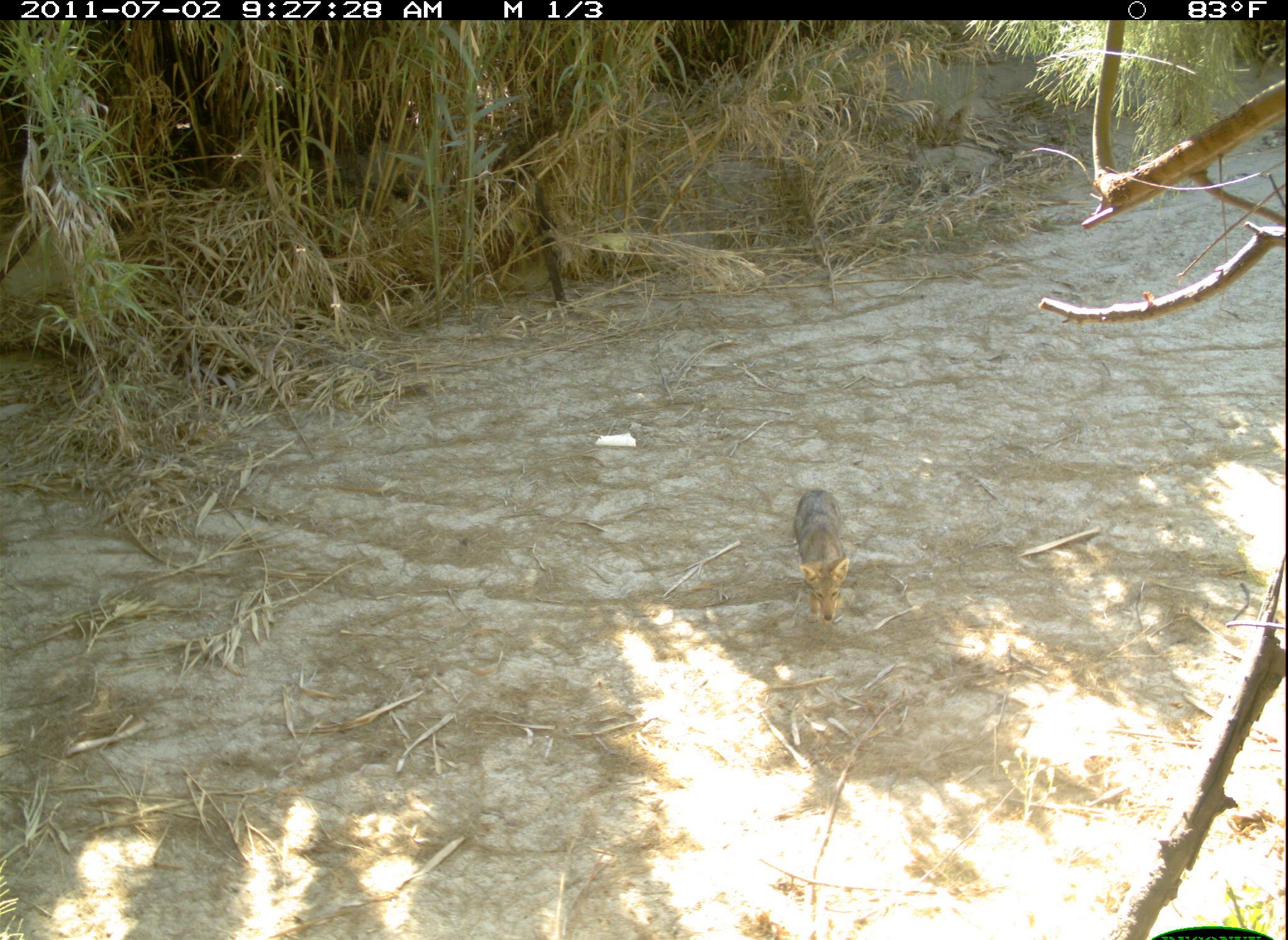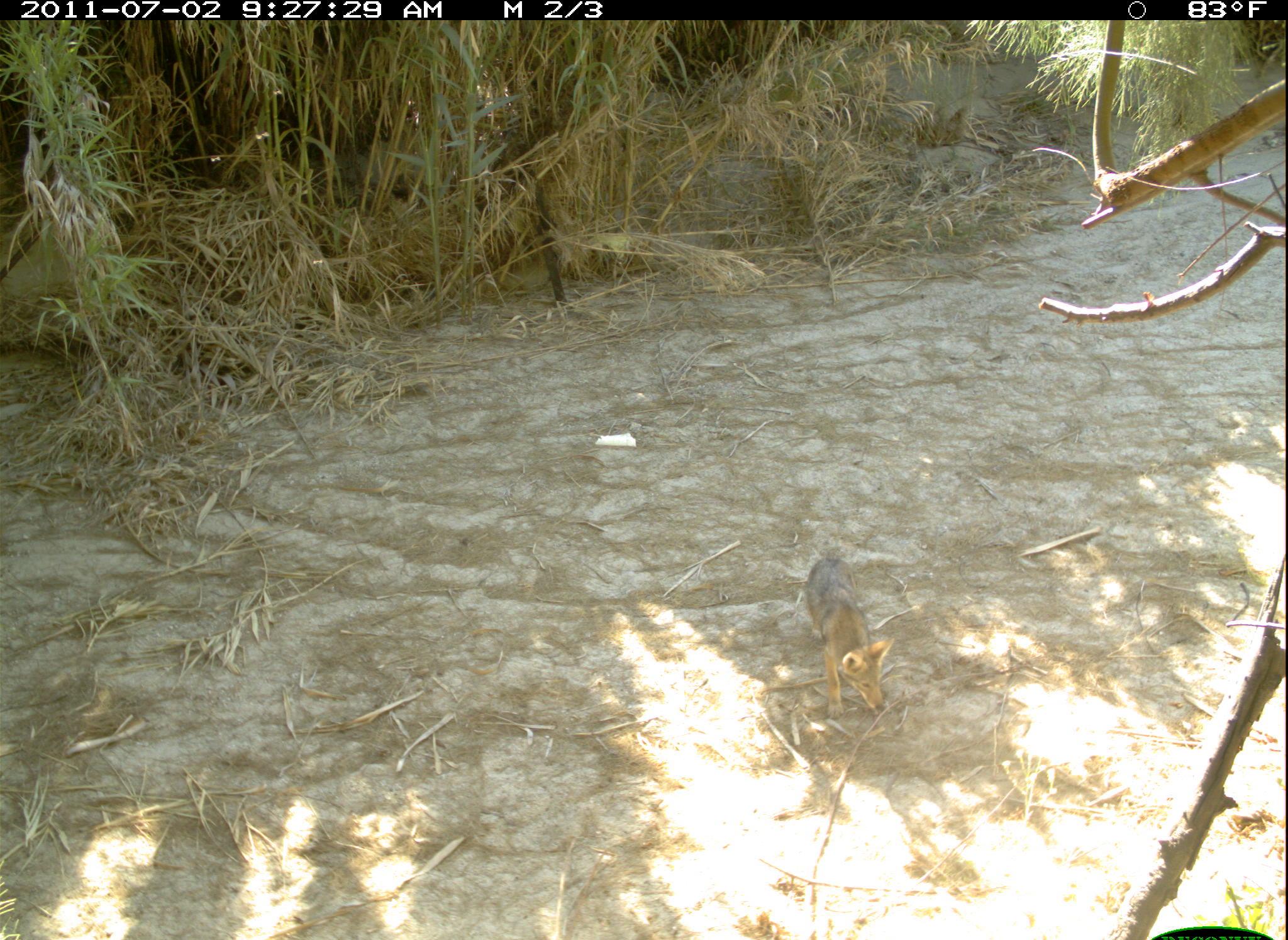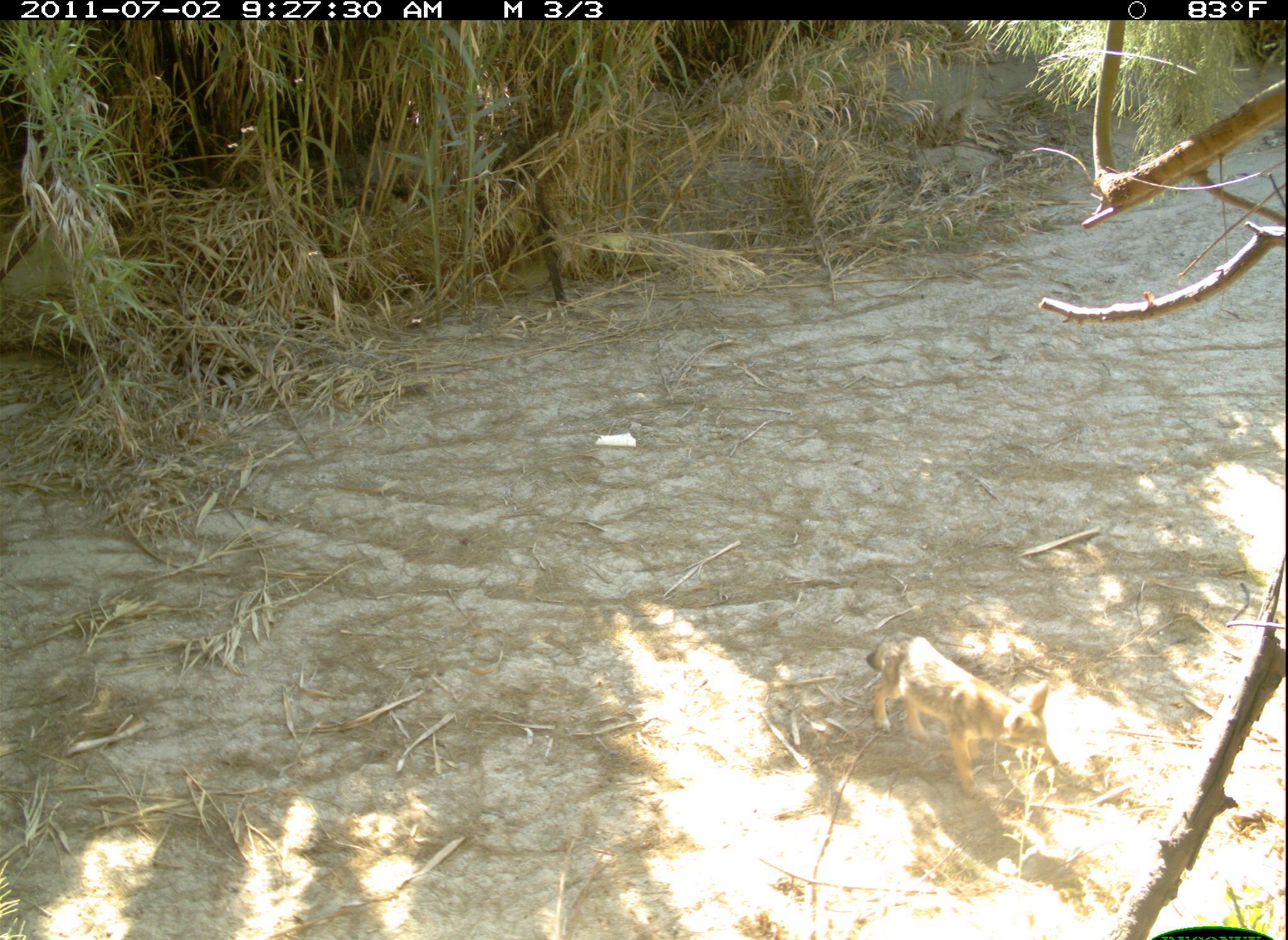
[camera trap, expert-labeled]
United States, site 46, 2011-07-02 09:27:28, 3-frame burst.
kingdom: Animalia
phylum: Chordata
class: Mammalia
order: Carnivora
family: Canidae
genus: Canis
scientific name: Canis latrans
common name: coyote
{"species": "coyote (Canis latrans)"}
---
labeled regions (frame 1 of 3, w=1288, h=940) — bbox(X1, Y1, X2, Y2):
coyote: bbox(778, 454, 874, 649)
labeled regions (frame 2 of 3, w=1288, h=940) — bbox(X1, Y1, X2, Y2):
coyote: bbox(802, 554, 900, 722)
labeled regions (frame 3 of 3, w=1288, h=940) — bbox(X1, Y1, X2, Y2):
coyote: bbox(832, 631, 1074, 807)